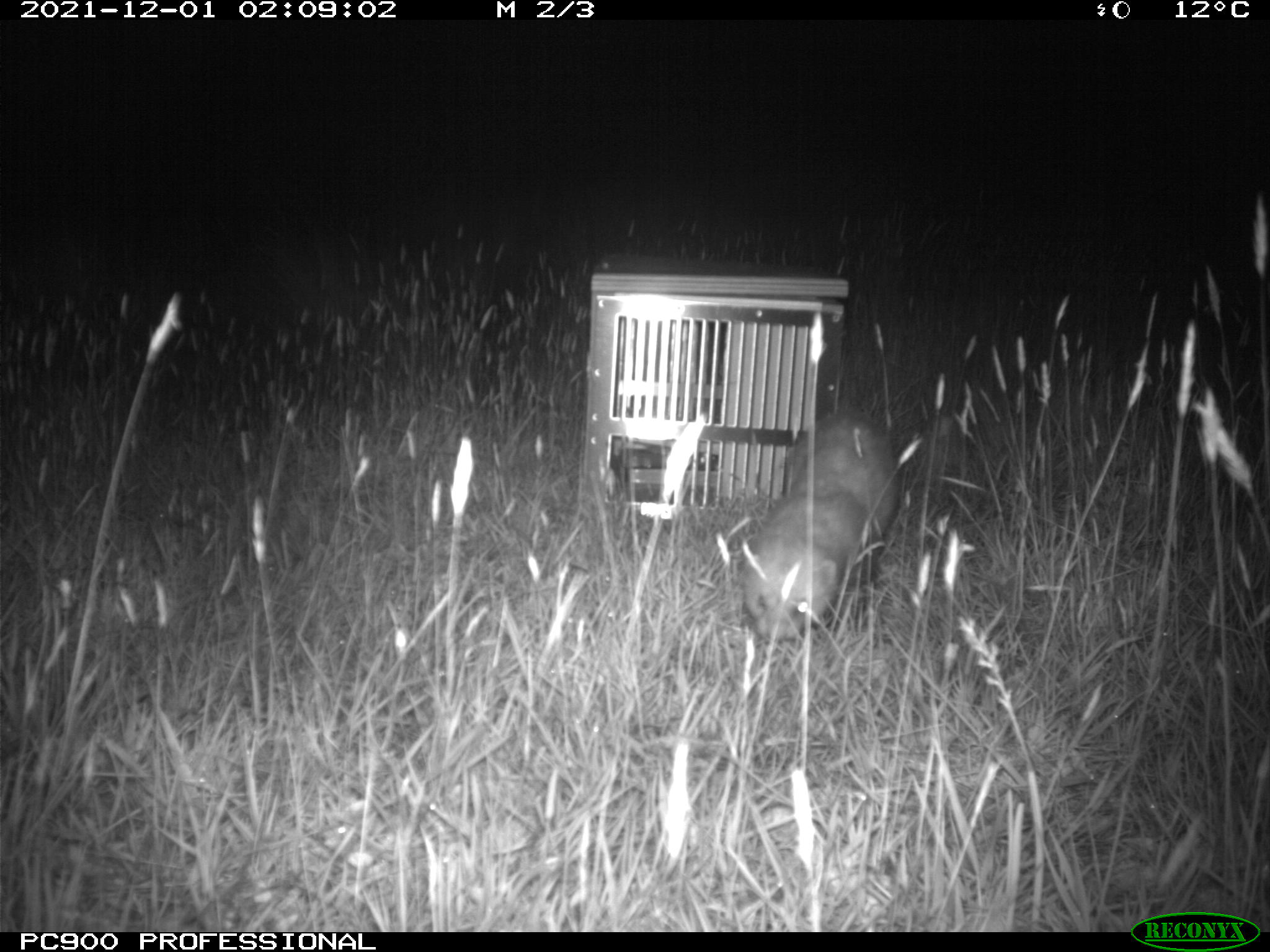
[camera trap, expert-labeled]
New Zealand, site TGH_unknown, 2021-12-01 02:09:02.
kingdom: Animalia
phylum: Chordata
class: Mammalia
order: Carnivora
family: Mustelidae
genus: Mustela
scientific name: Mustela furo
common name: ferret